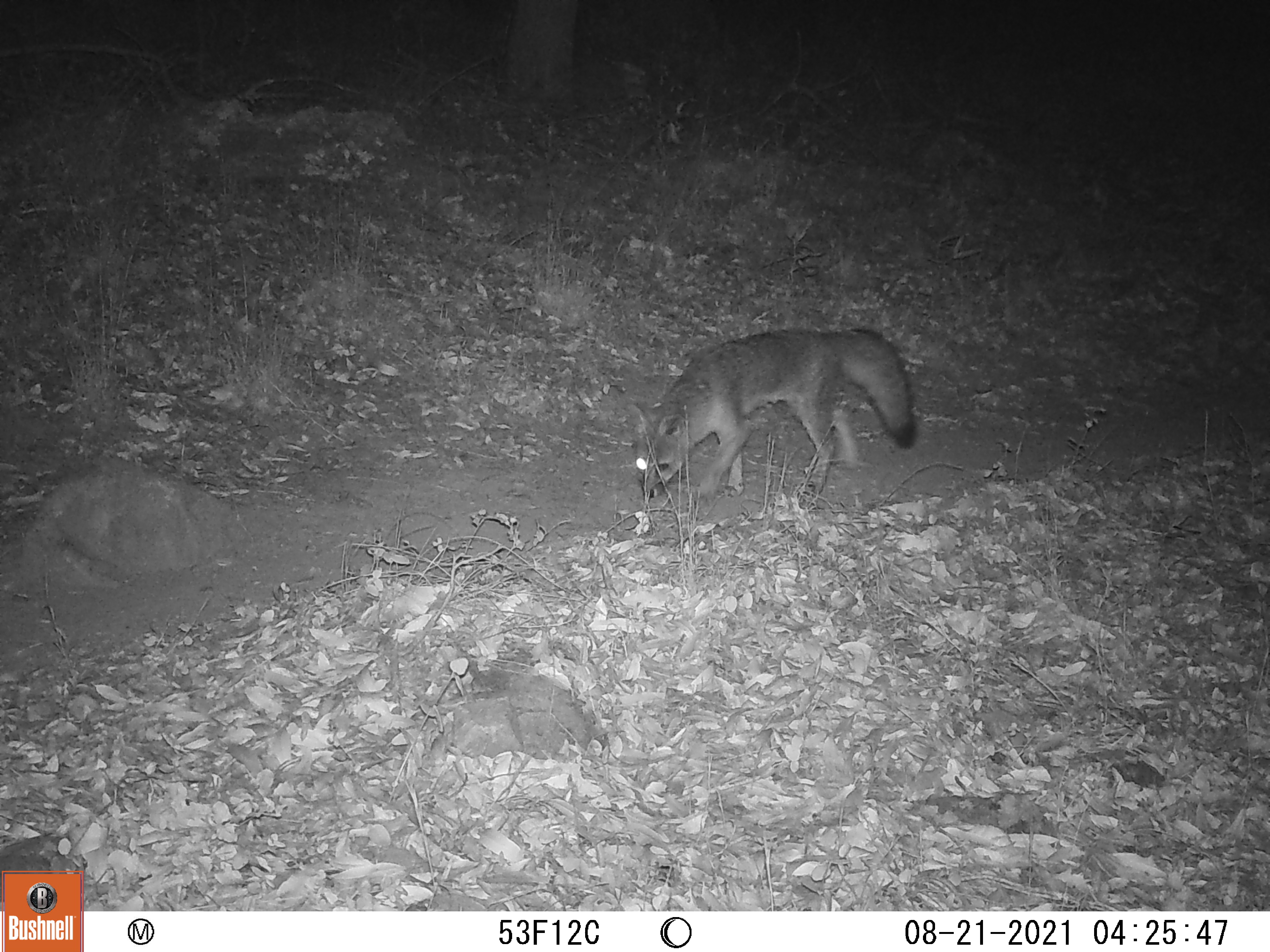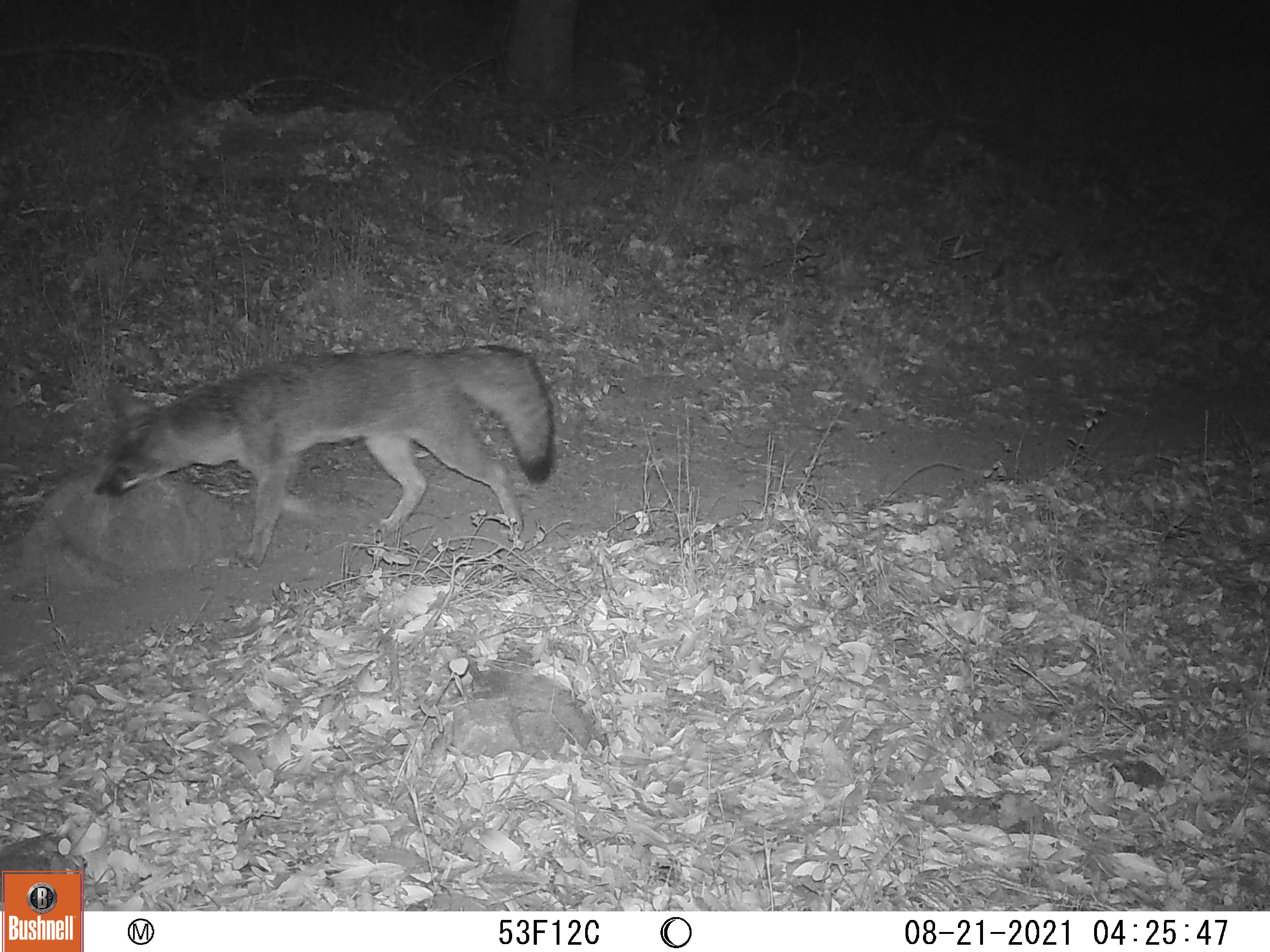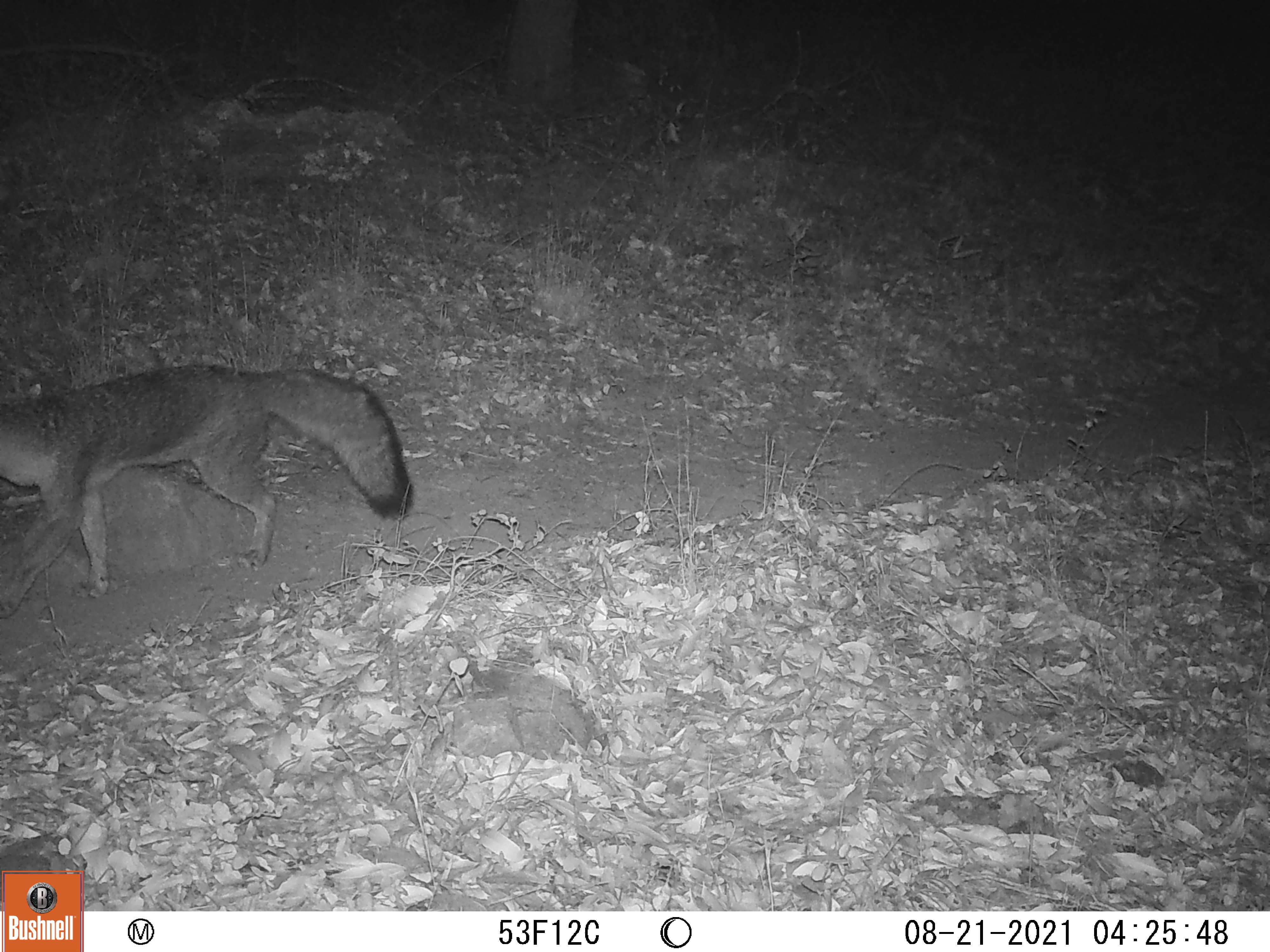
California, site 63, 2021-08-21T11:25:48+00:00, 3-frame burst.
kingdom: Animalia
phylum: Chordata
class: Mammalia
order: Carnivora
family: Canidae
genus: Urocyon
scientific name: Urocyon cinereoargenteus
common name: gray fox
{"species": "gray fox (Urocyon cinereoargenteus)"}